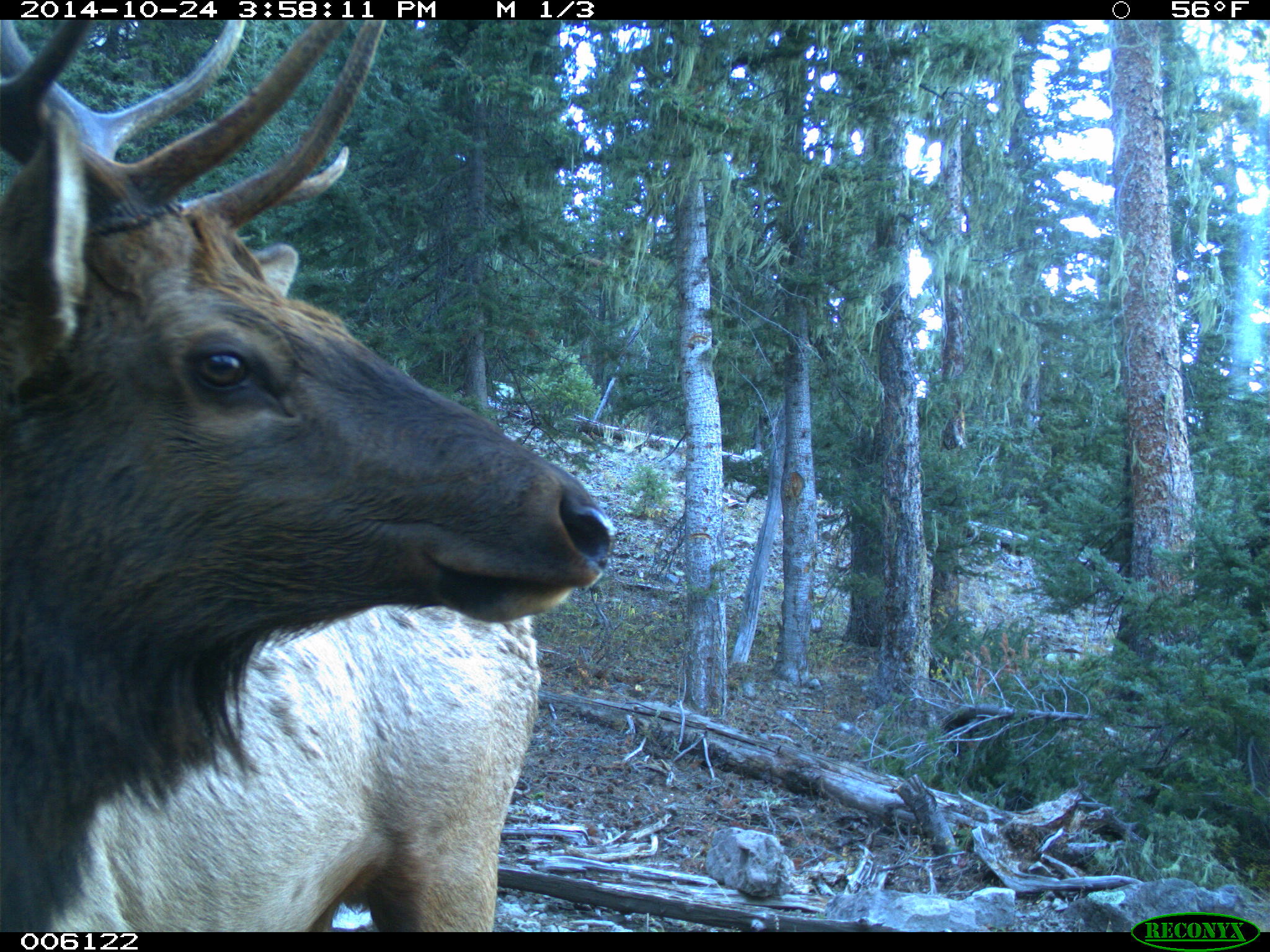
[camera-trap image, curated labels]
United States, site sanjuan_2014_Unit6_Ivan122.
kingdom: Animalia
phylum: Chordata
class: Mammalia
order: Artiodactyla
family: Cervidae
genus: Cervus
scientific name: Cervus elaphus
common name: red deer